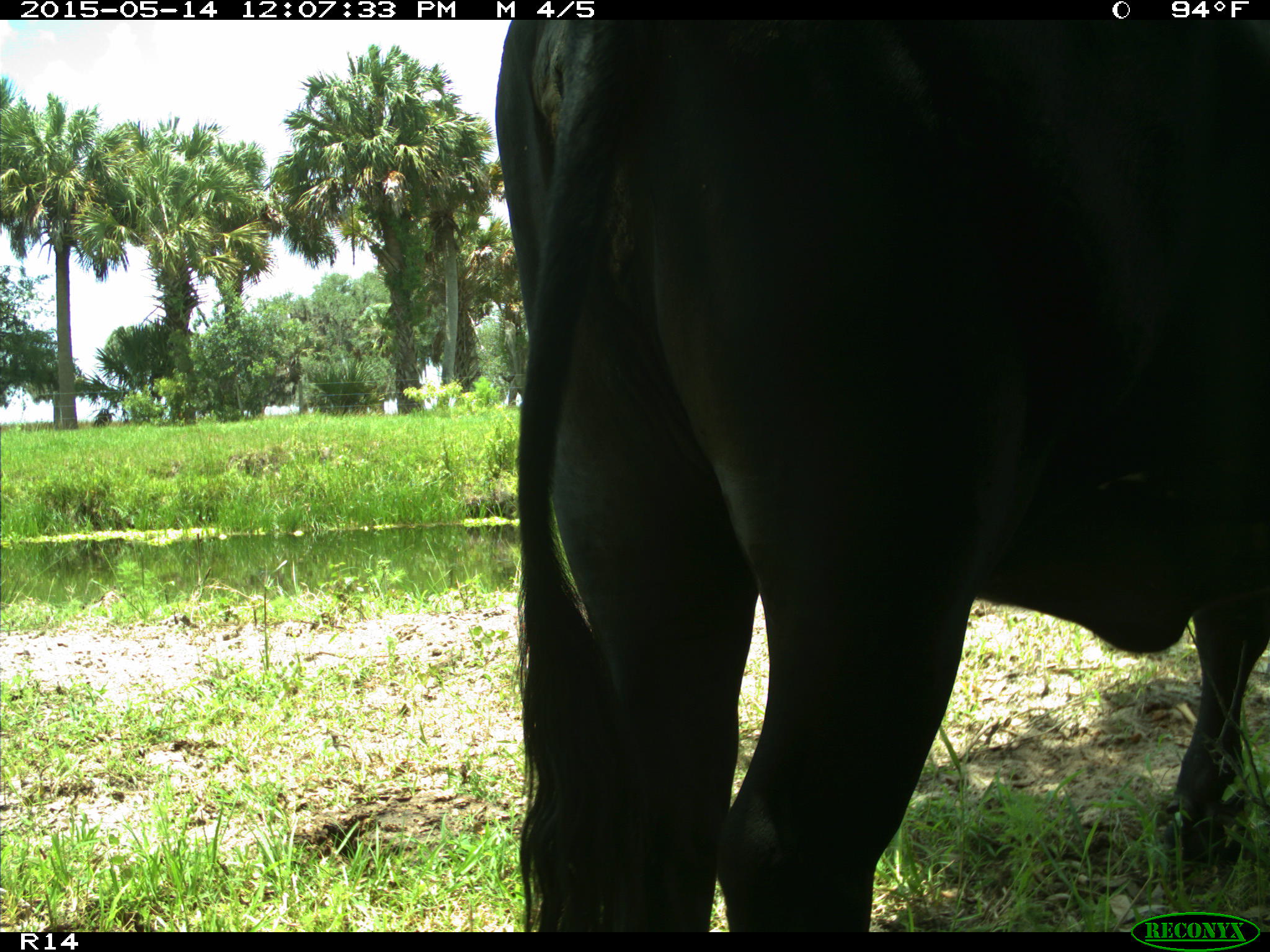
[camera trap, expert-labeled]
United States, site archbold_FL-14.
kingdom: Animalia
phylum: Chordata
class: Mammalia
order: Artiodactyla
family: Bovidae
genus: Bos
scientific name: Bos taurus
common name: domestic cow